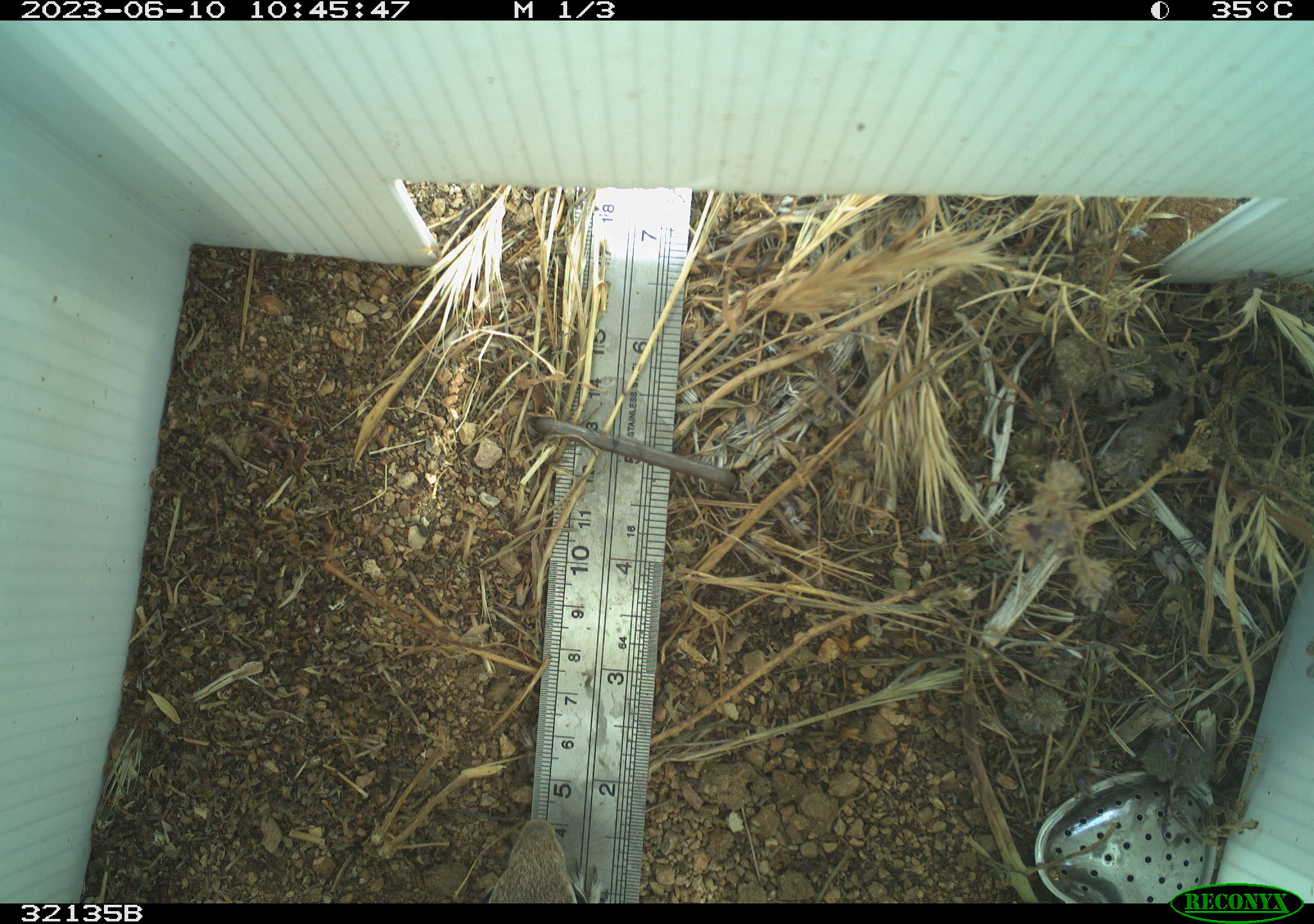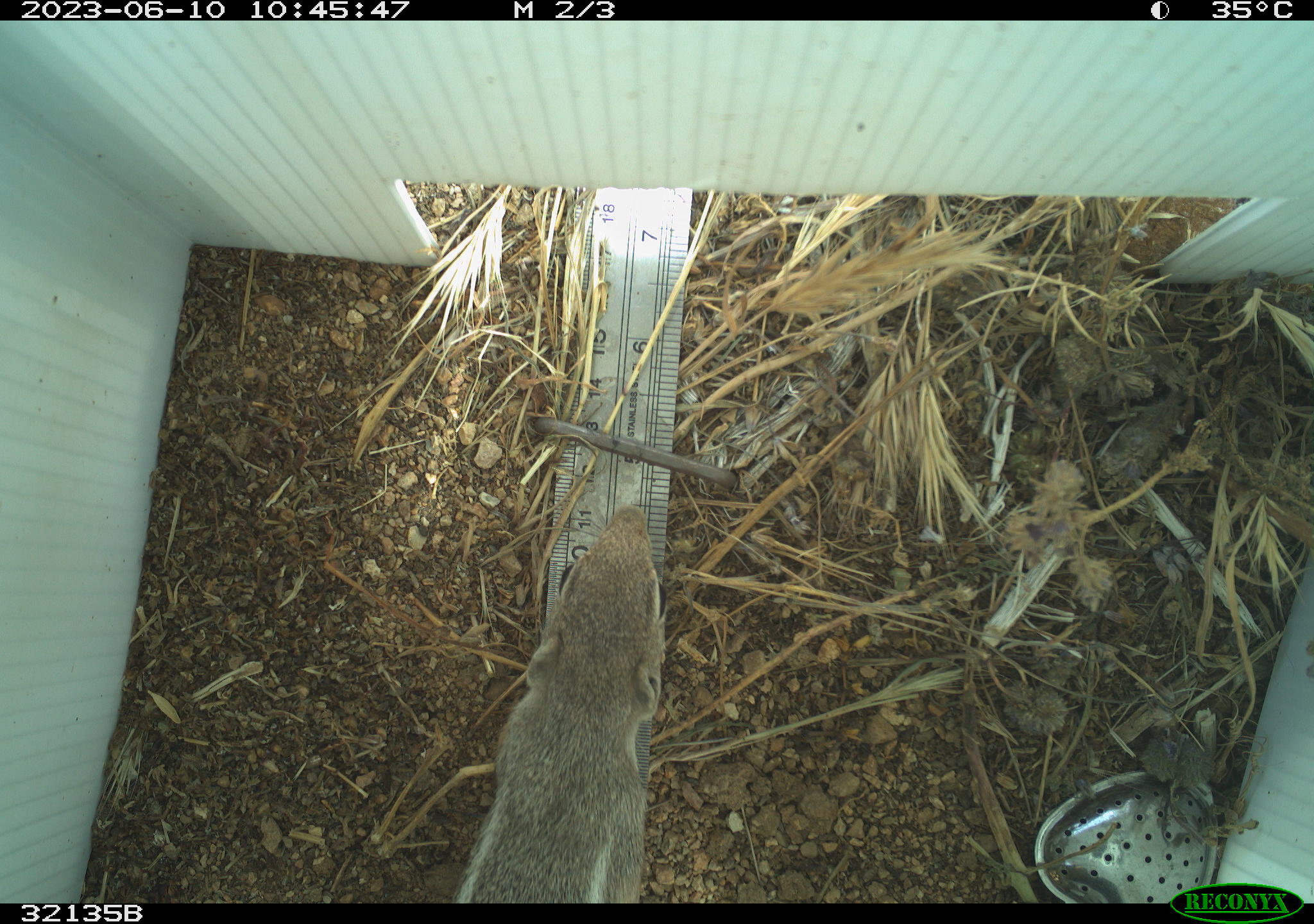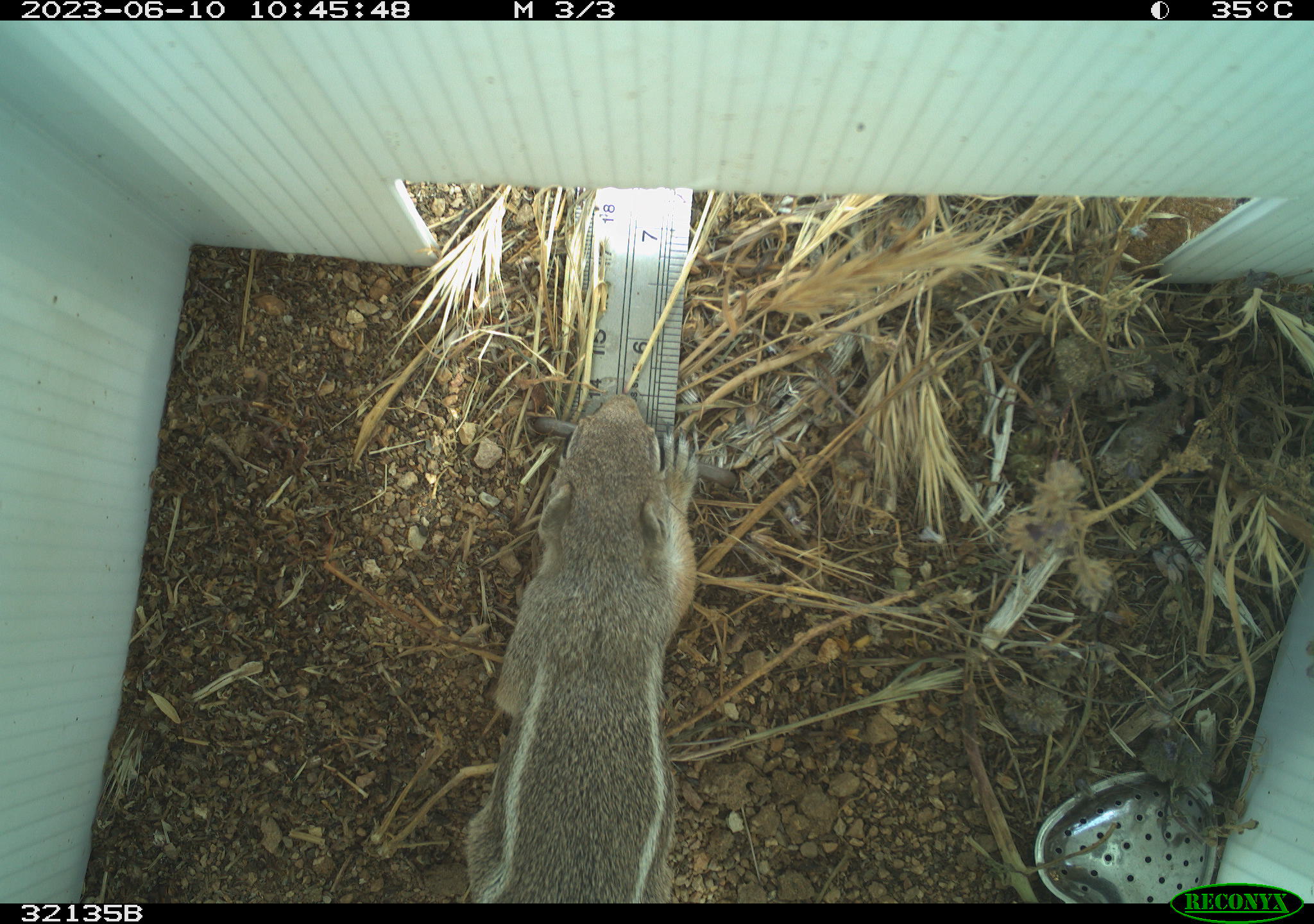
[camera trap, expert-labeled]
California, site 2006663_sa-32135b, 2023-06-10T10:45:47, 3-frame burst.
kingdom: Animalia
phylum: Chordata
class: Mammalia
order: Rodentia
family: Sciuridae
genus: Ammospermophilus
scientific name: Ammospermophilus leucurus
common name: white-tailed antelope squirrel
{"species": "white-tailed antelope squirrel (Ammospermophilus leucurus)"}